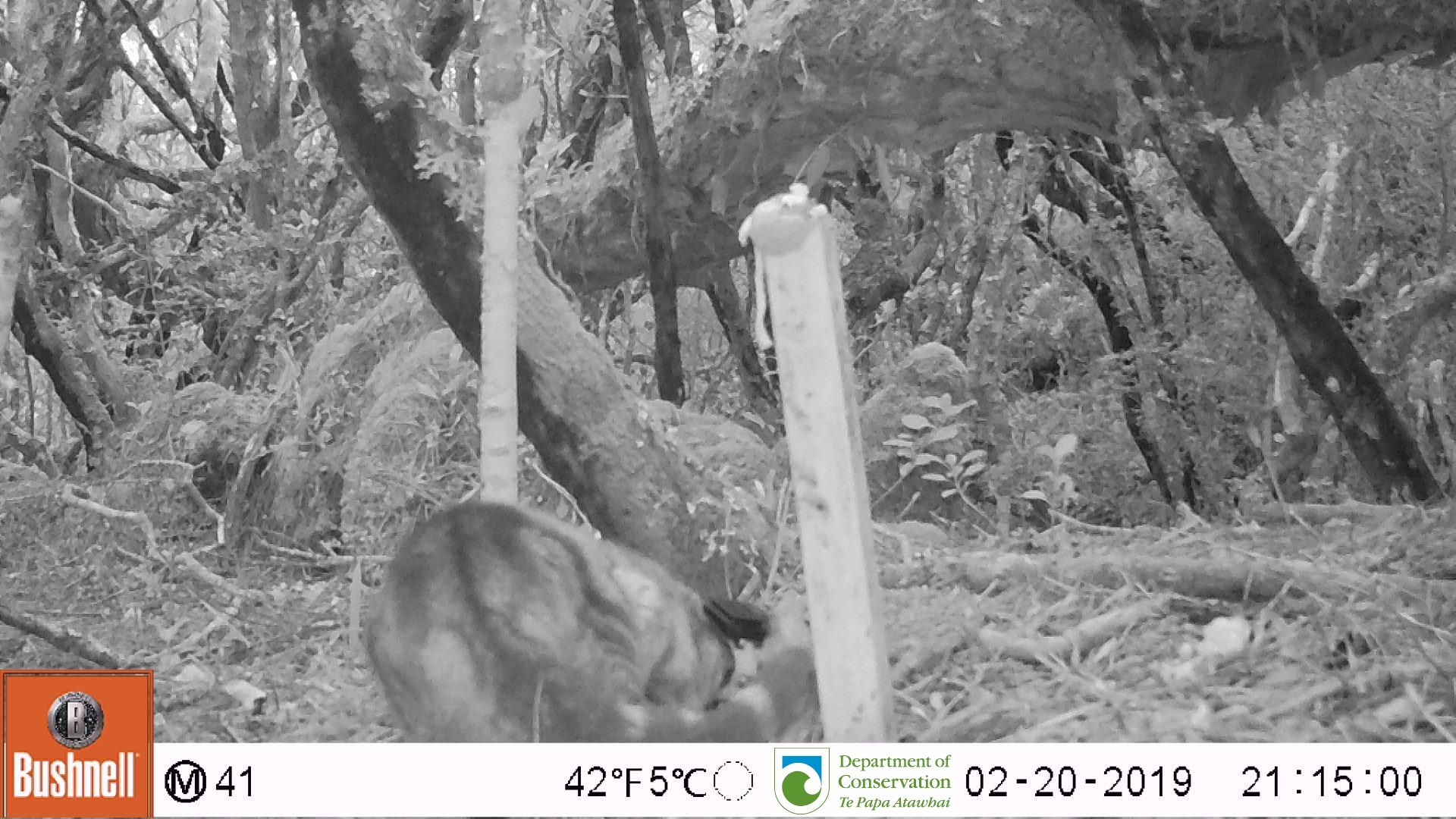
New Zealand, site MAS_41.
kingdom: Animalia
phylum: Chordata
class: Mammalia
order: Carnivora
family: Felidae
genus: Felis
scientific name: Felis catus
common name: domestic cat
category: cat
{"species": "cat (domestic cat) (Felis catus)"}